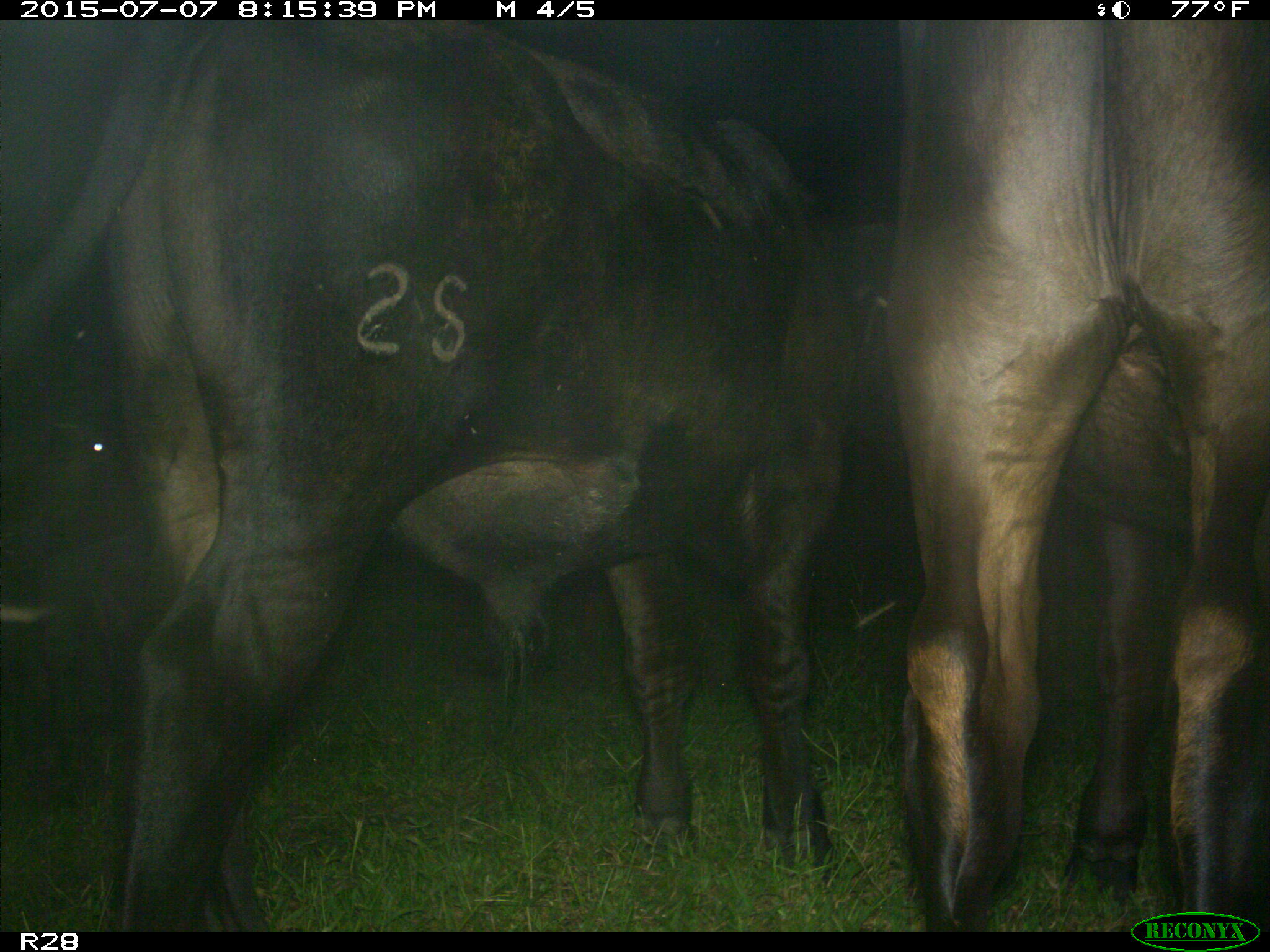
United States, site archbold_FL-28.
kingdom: Animalia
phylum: Chordata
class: Mammalia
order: Artiodactyla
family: Bovidae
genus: Bos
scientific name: Bos taurus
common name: domestic cow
Bos taurus (domestic cow).